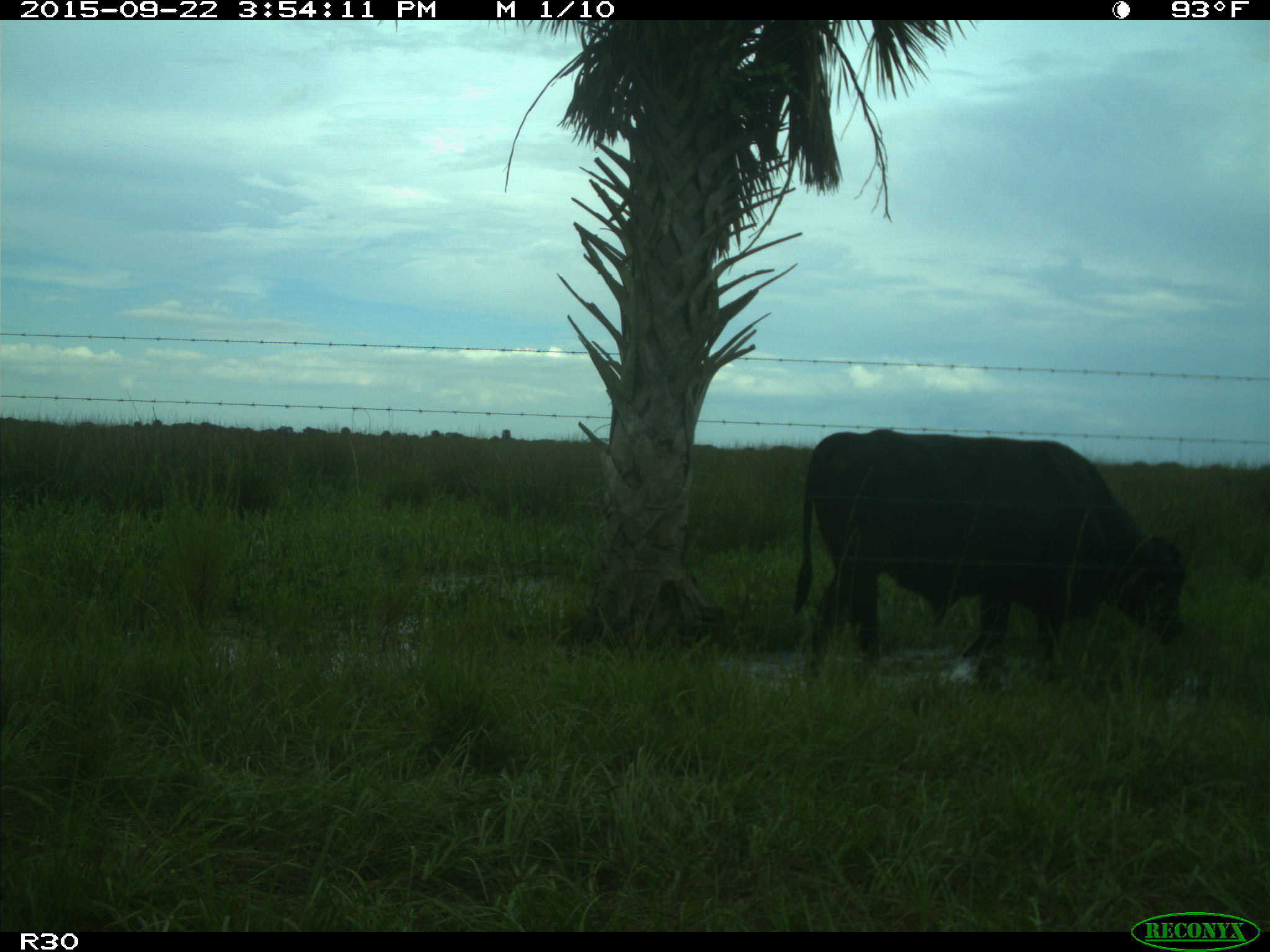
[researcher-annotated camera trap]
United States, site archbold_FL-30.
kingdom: Animalia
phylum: Chordata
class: Mammalia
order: Artiodactyla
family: Bovidae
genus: Bos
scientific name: Bos taurus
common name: domestic cow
Bos taurus (domestic cow).